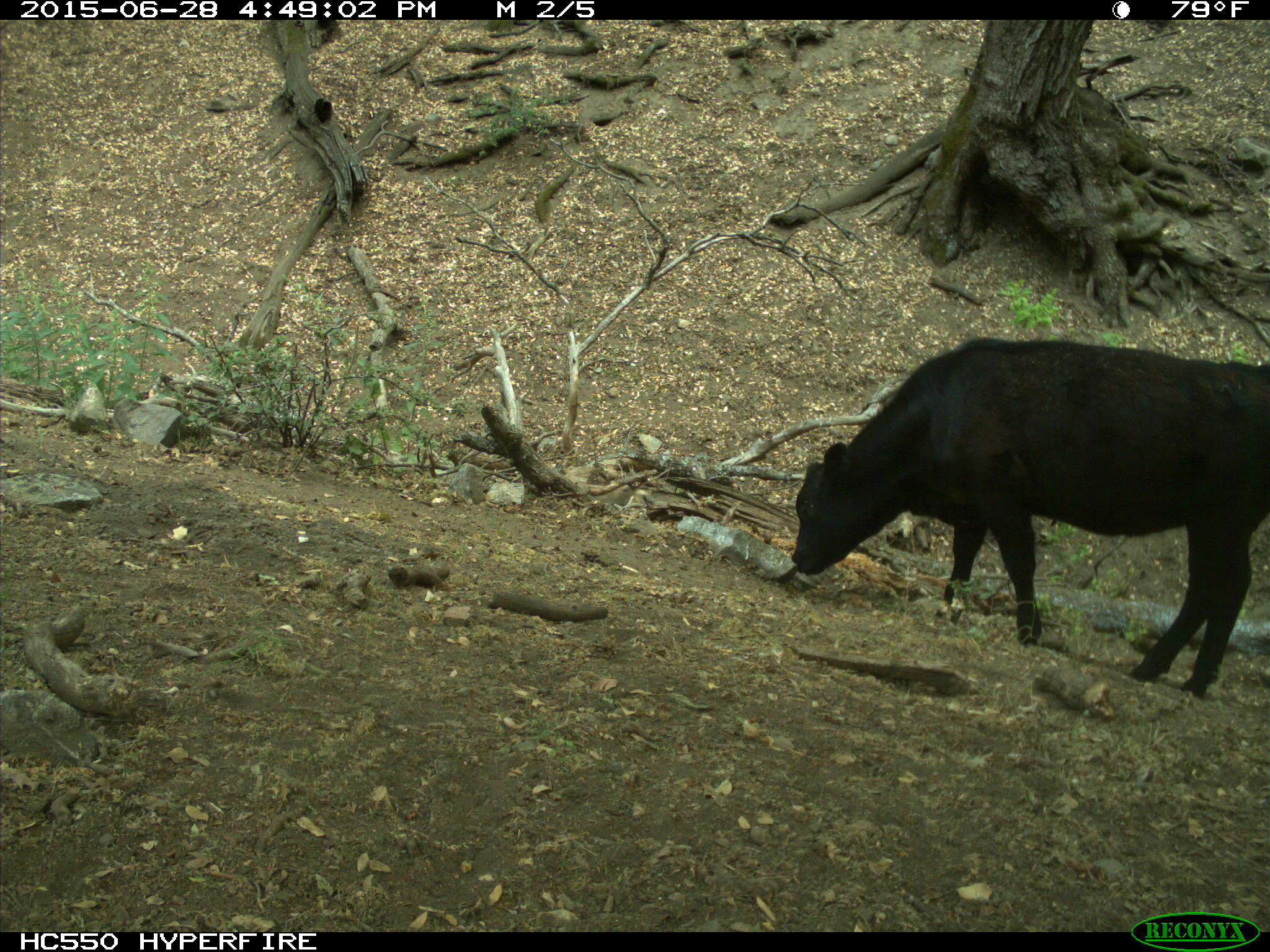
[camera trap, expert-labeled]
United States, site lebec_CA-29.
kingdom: Animalia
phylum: Chordata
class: Mammalia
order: Artiodactyla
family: Bovidae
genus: Bos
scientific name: Bos taurus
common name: domestic cow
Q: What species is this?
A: Bos taurus (domestic cow).